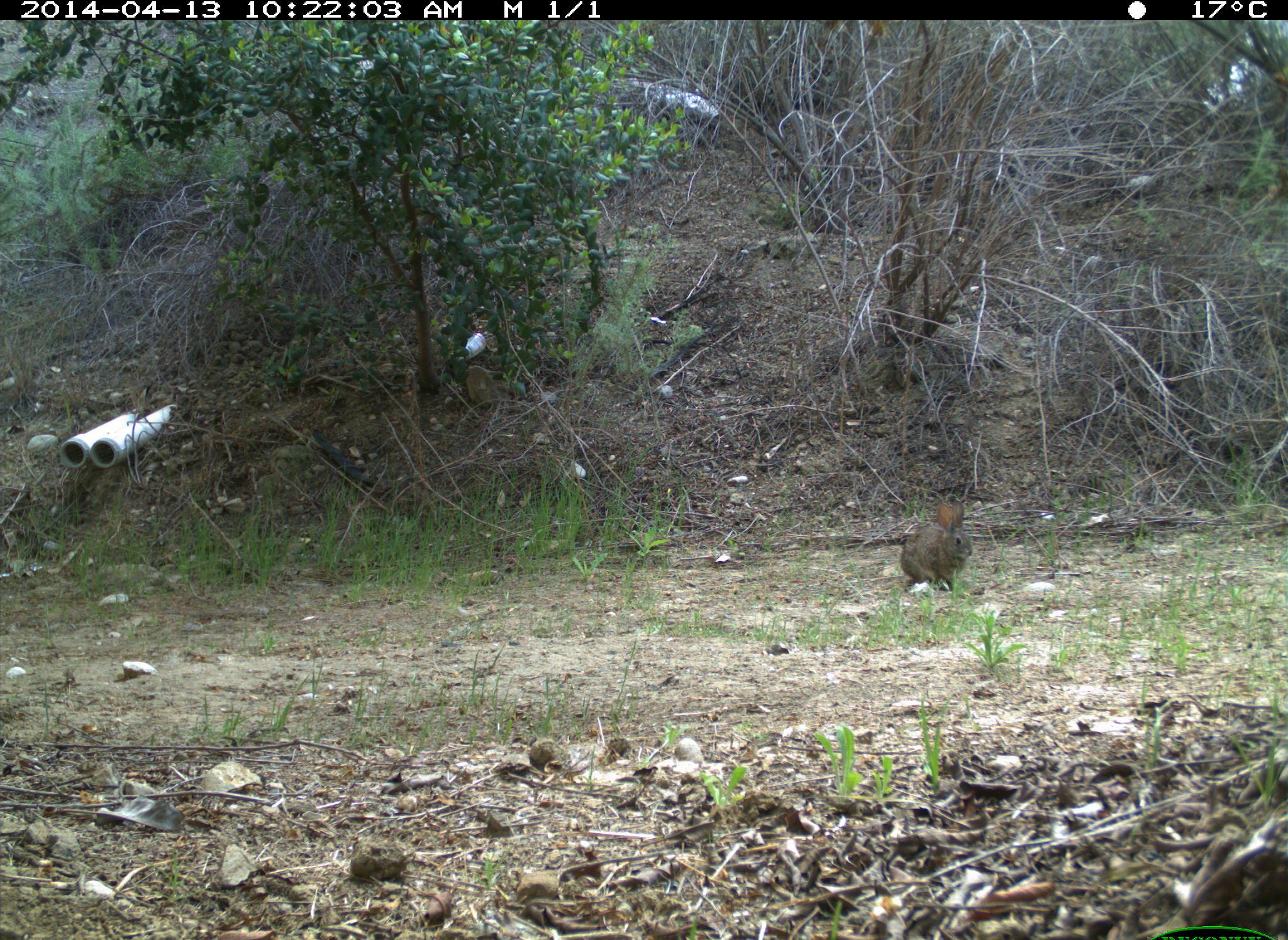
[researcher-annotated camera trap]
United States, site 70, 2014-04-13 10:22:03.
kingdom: Animalia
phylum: Chordata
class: Mammalia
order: Lagomorpha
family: Leporidae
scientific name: Leporidae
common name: rabbits and hares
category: rabbit